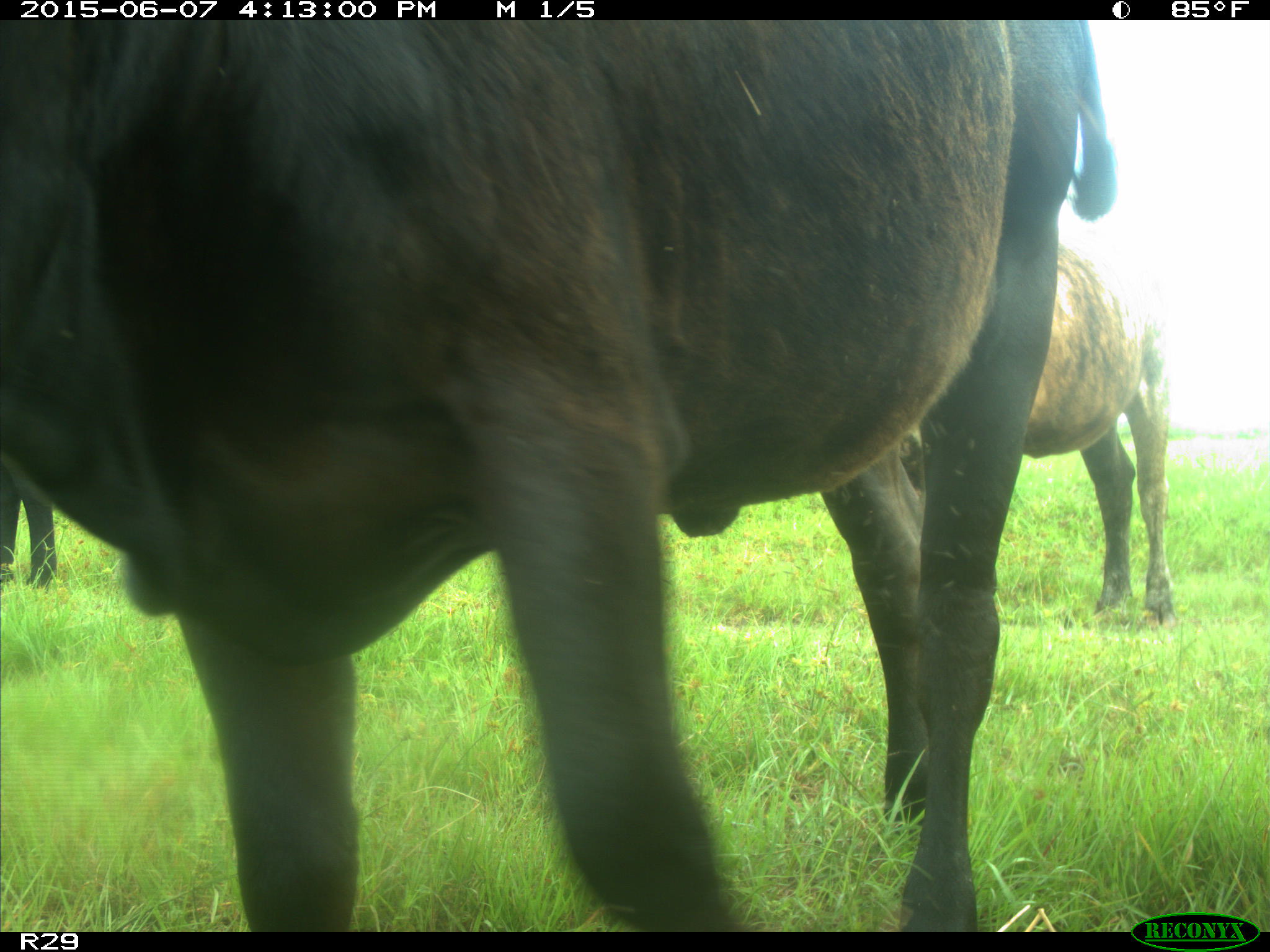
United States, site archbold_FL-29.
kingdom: Animalia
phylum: Chordata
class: Mammalia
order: Artiodactyla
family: Bovidae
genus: Bos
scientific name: Bos taurus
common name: domestic cow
Bos taurus (domestic cow).